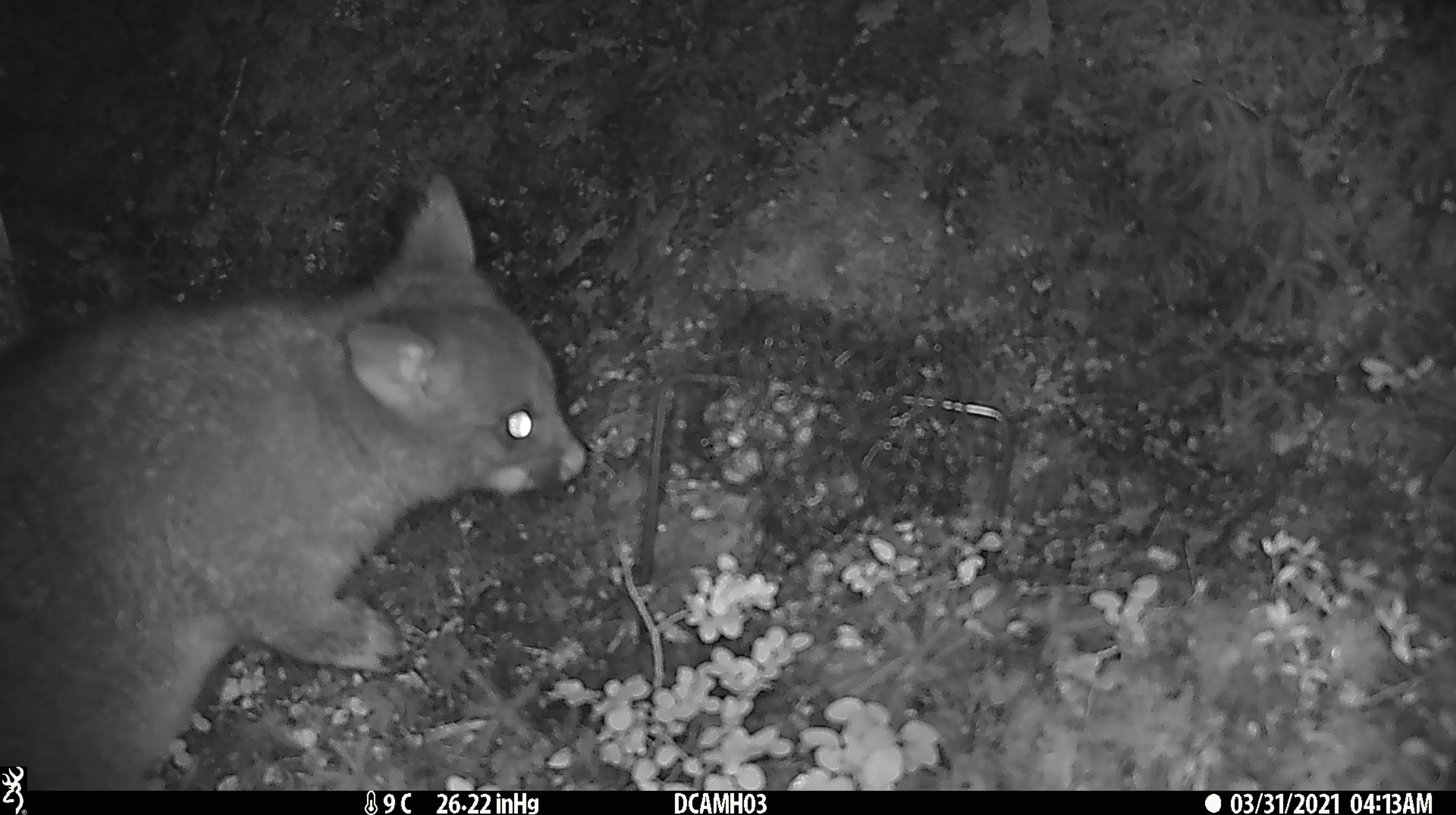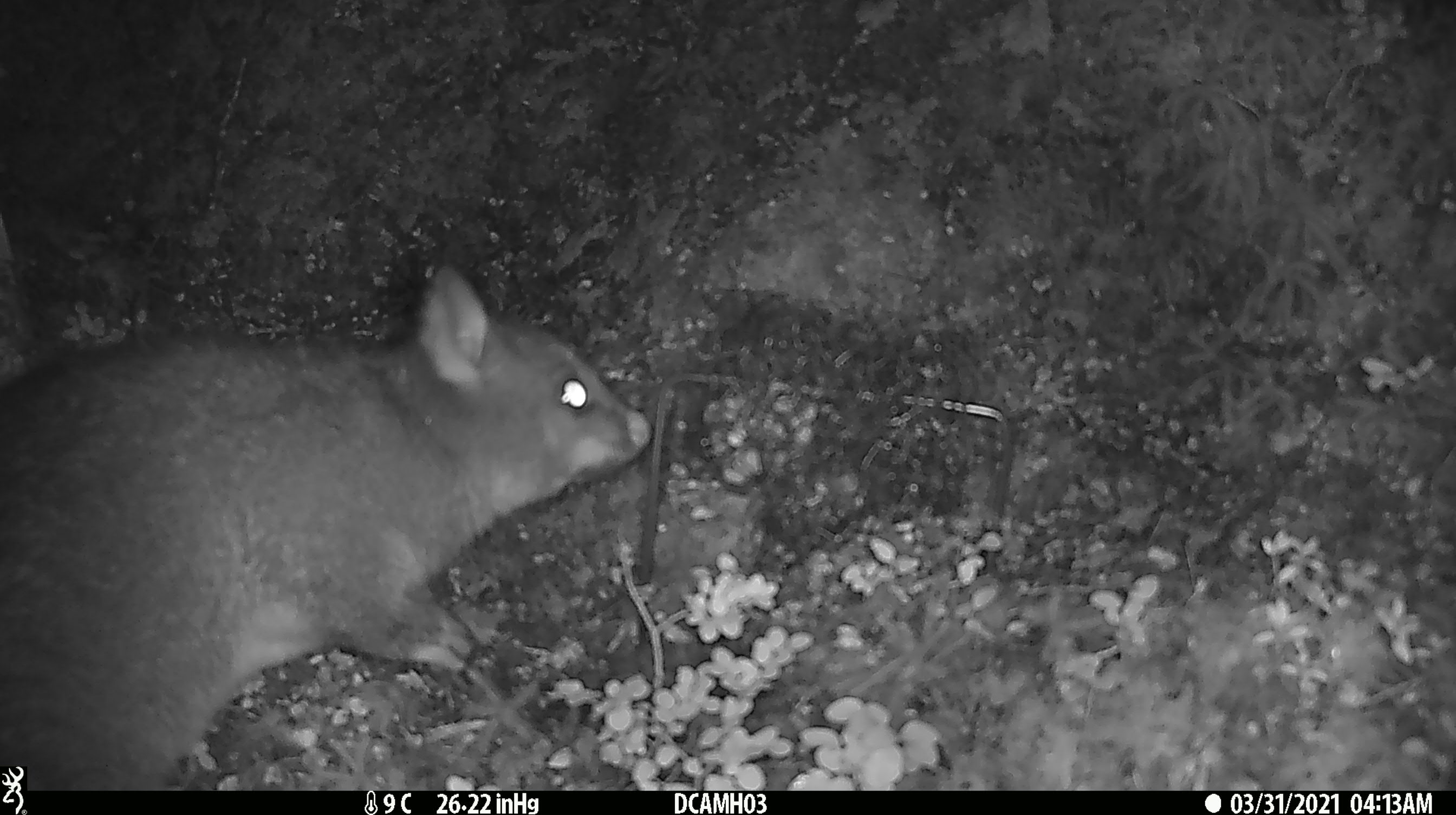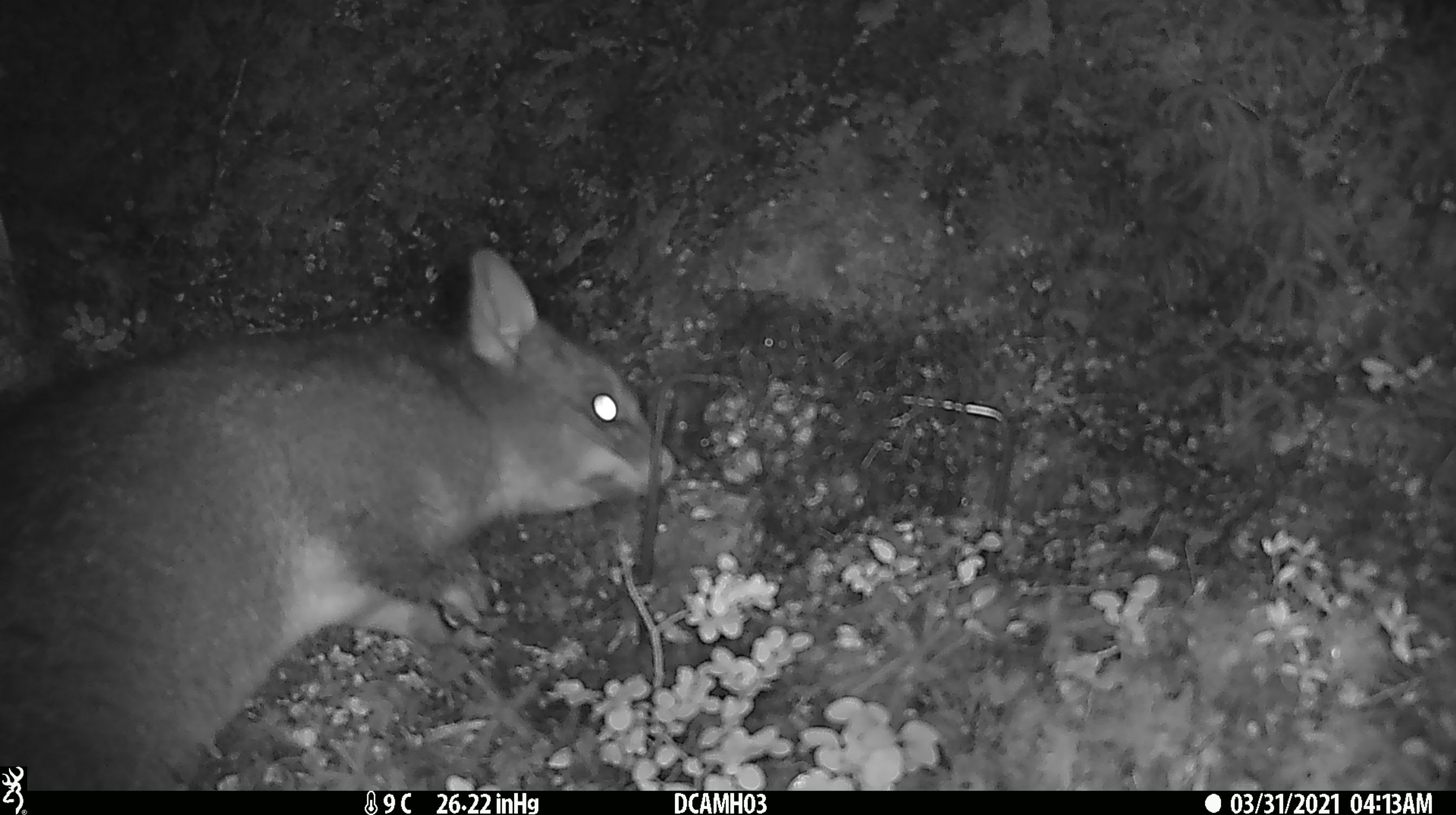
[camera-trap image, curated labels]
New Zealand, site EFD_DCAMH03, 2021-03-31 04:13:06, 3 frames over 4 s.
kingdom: Animalia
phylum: Chordata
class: Mammalia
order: Diprotodontia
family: Phalangeridae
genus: Trichosurus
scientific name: Trichosurus vulpecula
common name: common brushtail possum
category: possum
Possum (common brushtail possum) (Trichosurus vulpecula).